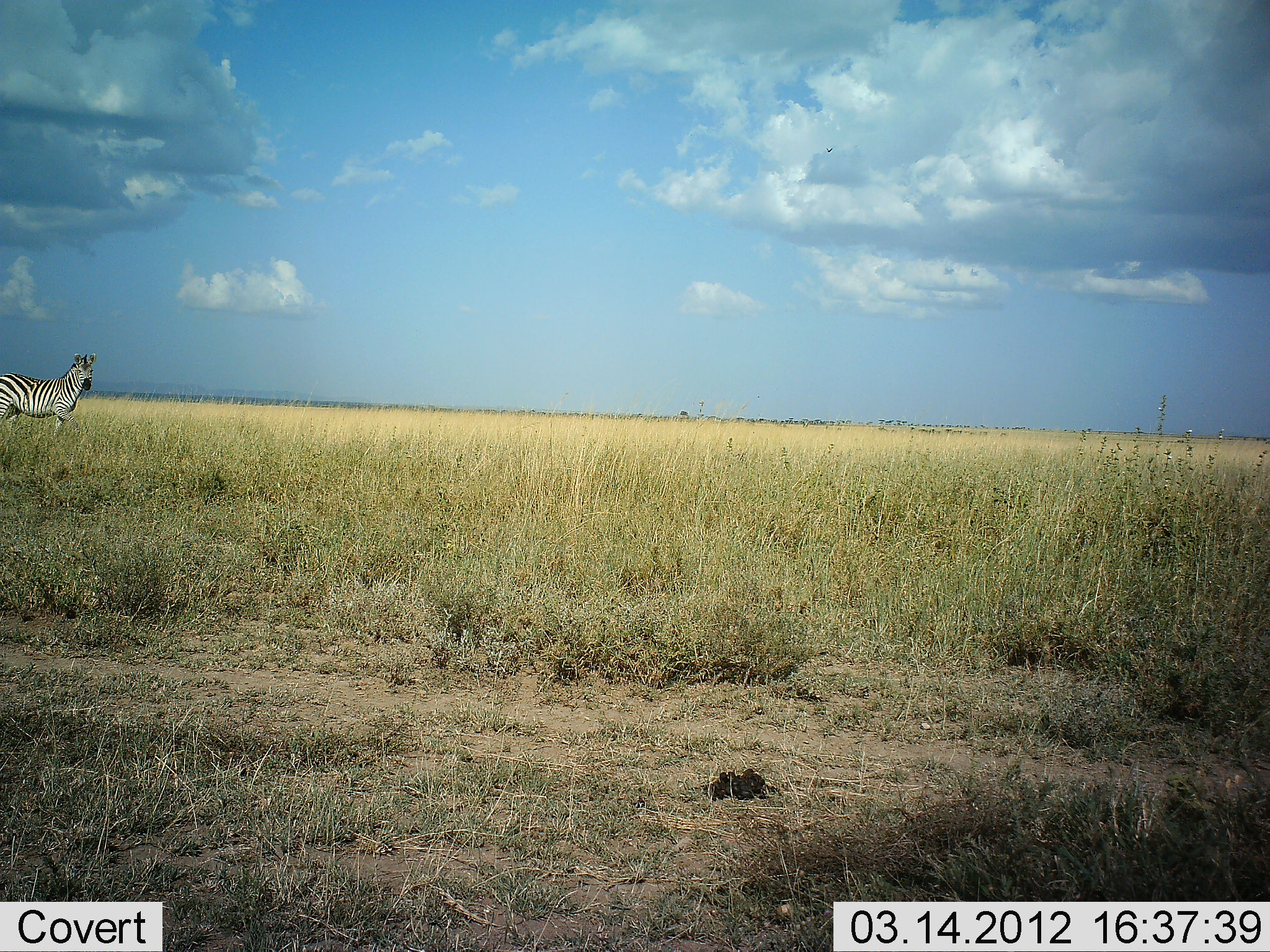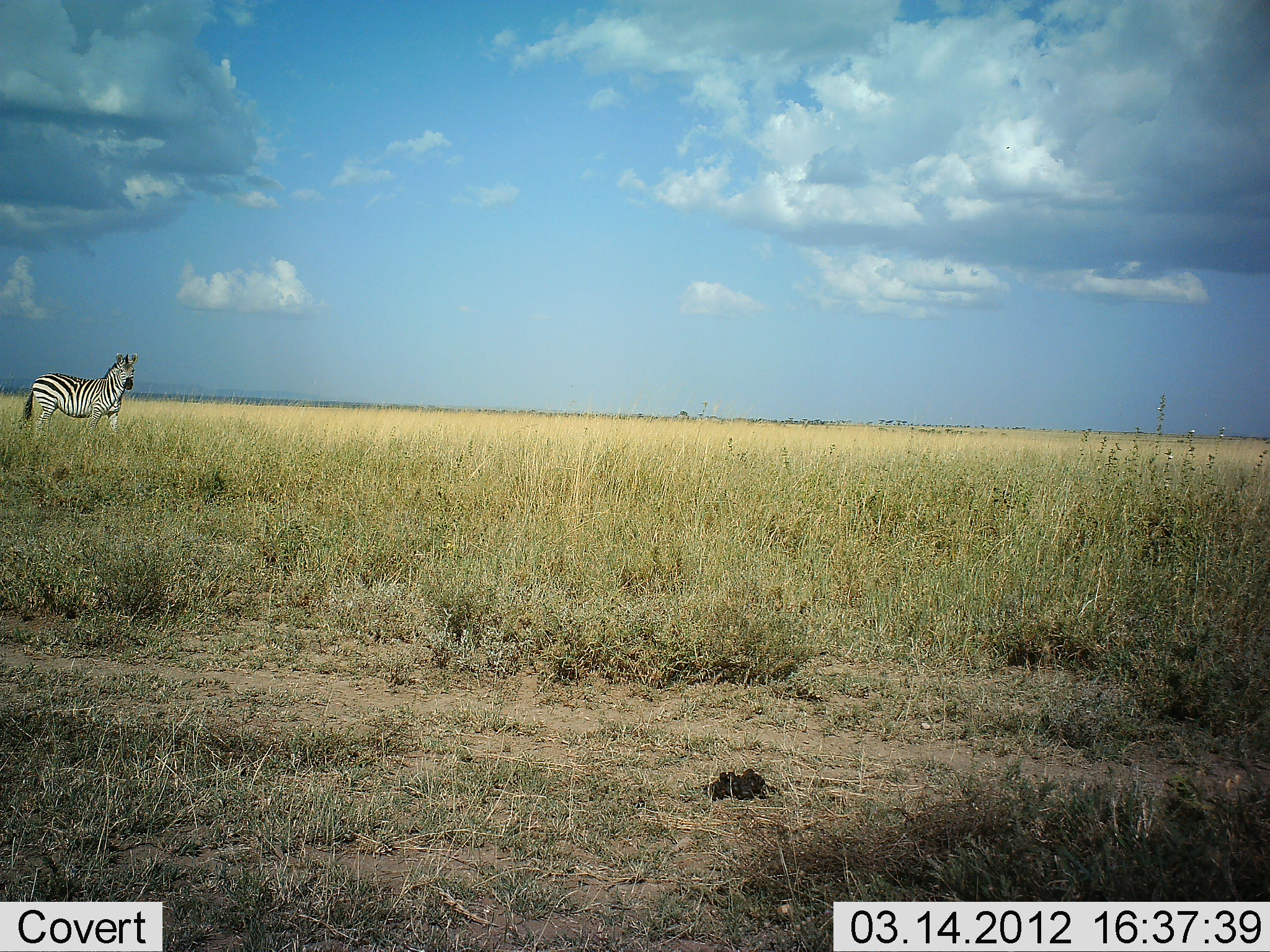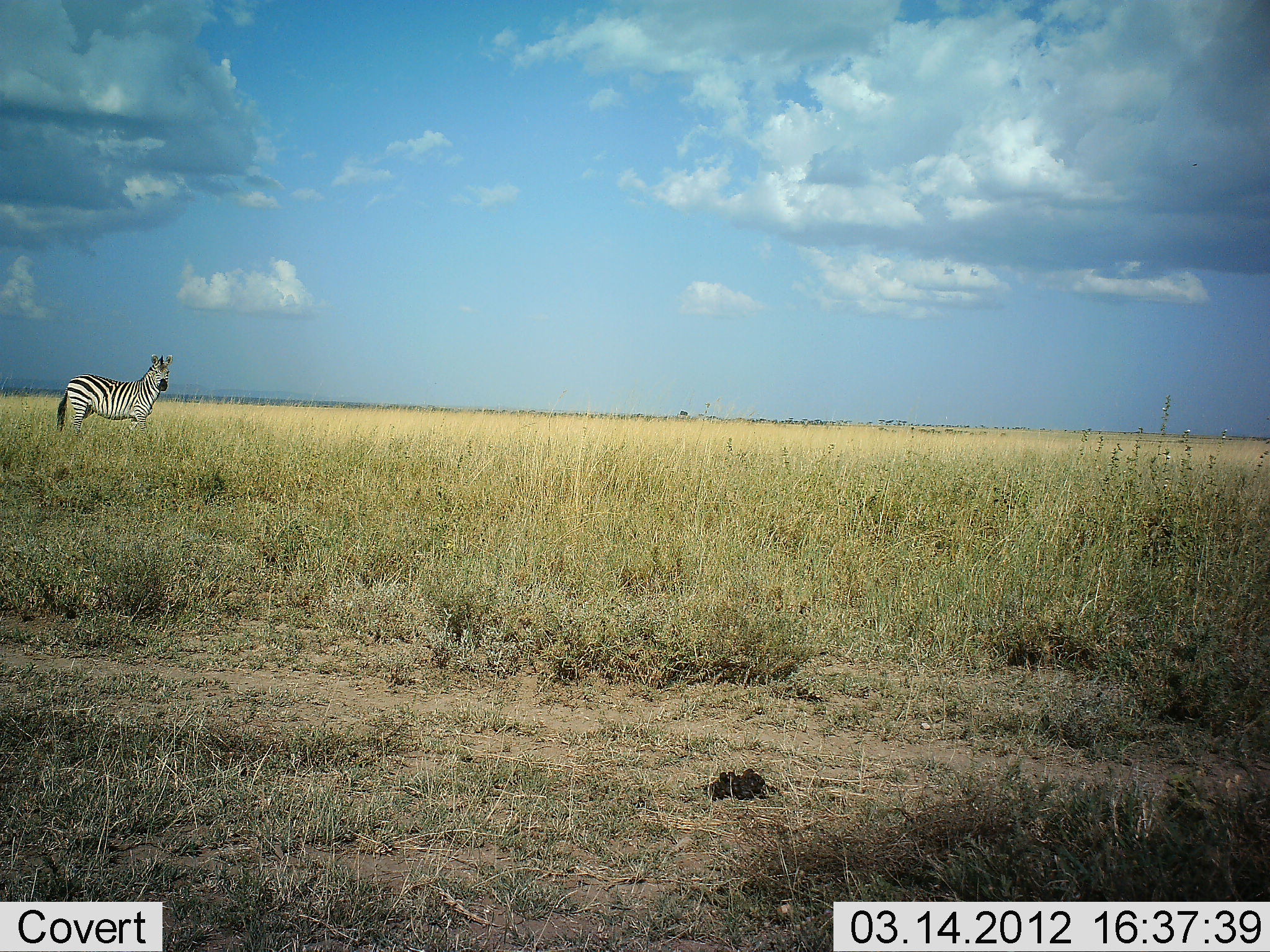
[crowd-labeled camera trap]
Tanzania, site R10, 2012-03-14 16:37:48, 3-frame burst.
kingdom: Animalia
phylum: Chordata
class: Mammalia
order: Perissodactyla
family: Equidae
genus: Equus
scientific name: Equus quagga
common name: plains zebra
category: zebra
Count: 1.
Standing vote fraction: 20%.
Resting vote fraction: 0%.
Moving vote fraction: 87%.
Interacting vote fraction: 0%.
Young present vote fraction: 0%.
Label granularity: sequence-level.